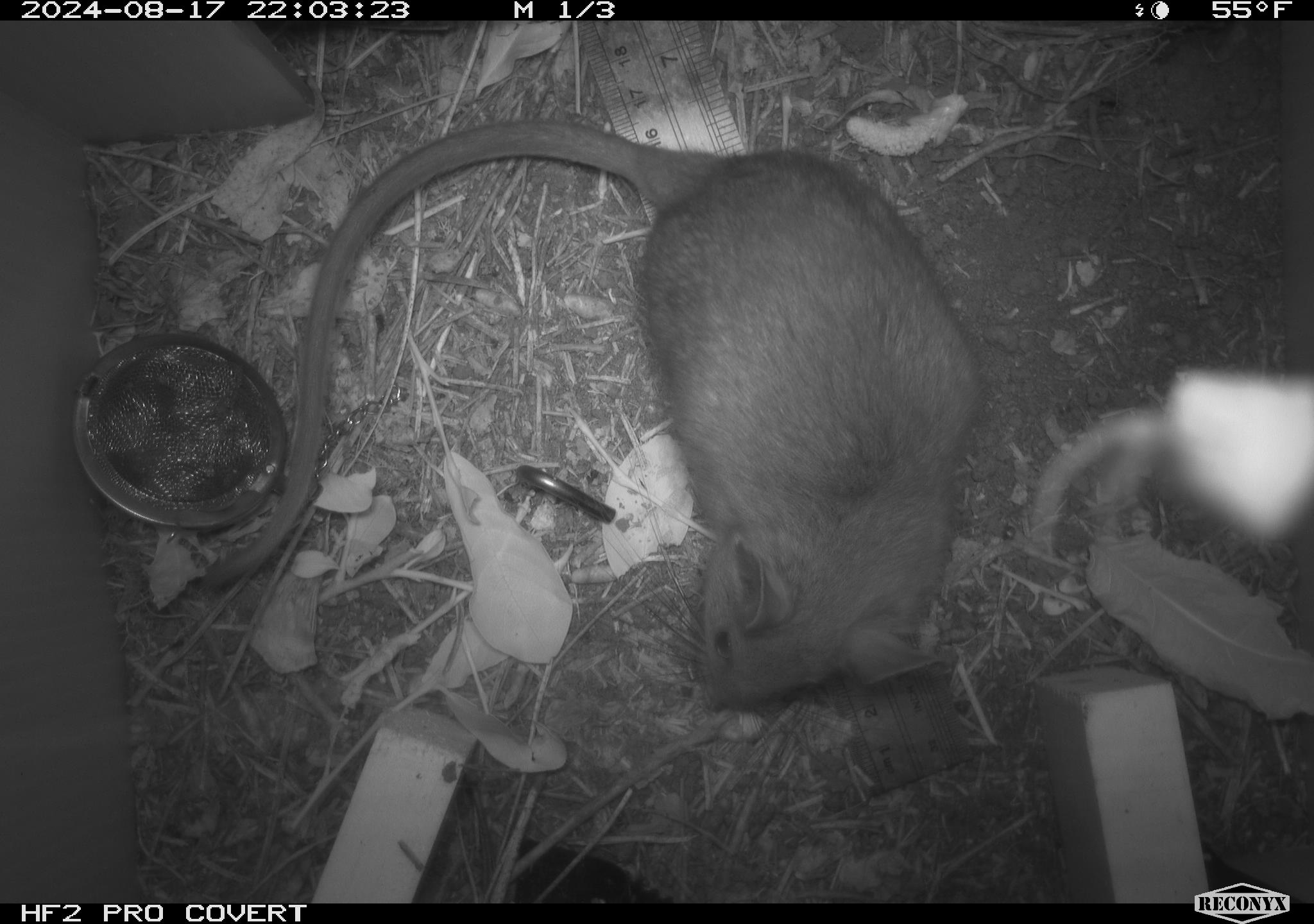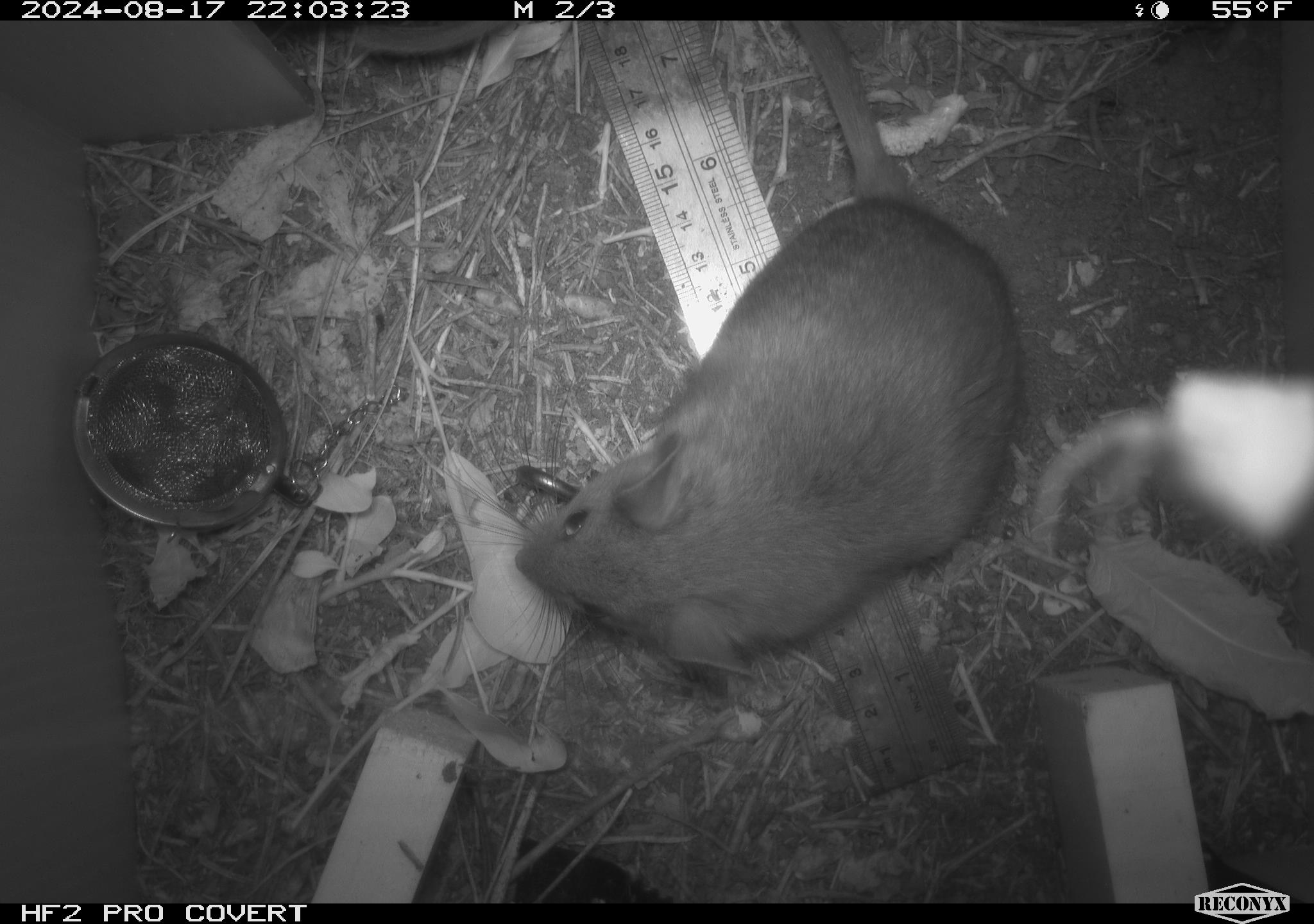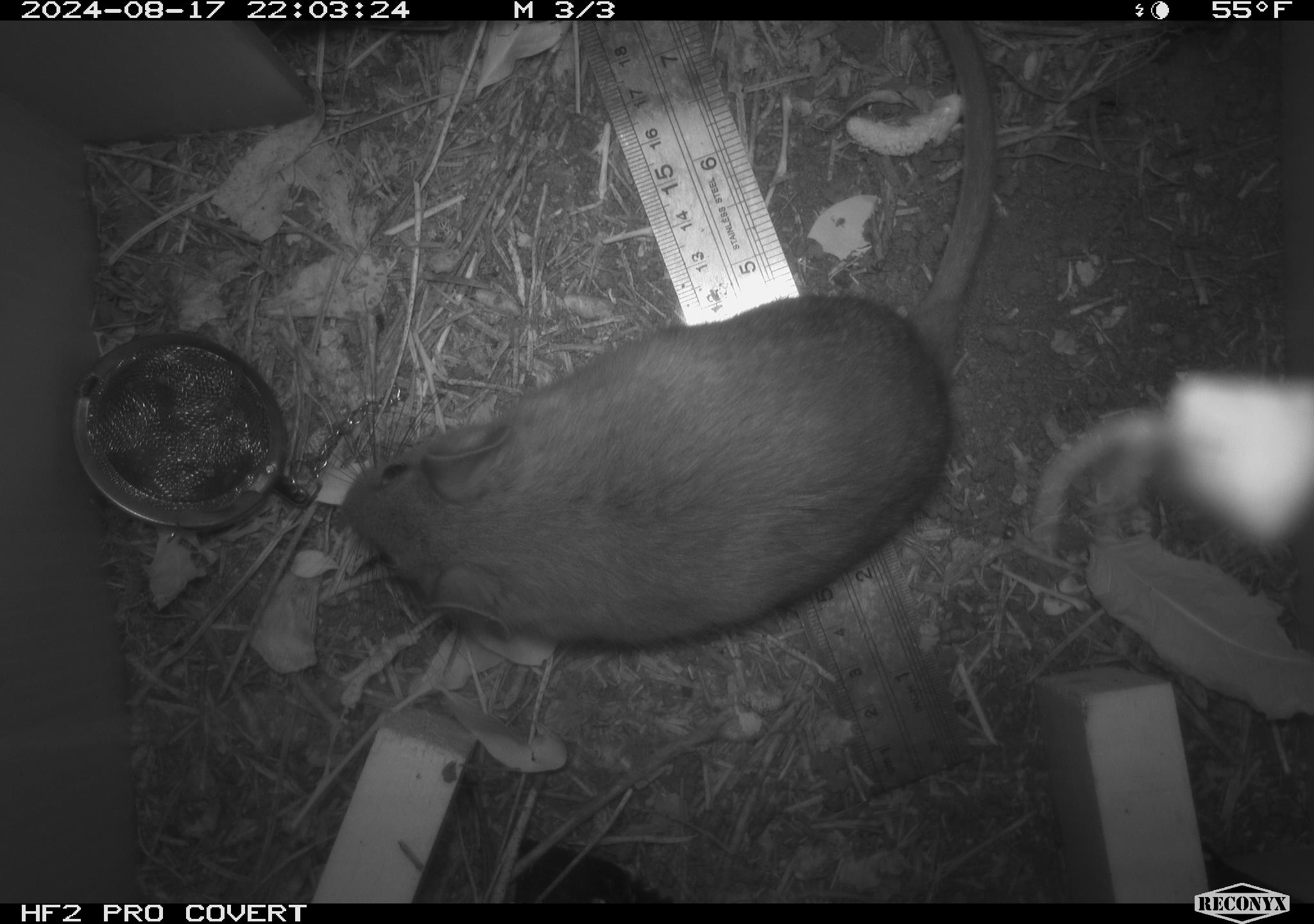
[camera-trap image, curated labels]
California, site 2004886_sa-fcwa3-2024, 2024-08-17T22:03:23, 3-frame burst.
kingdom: Animalia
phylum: Chordata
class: Mammalia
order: Rodentia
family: Cricetidae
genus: Neotoma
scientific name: Neotoma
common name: pack rat or woodrat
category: neotoma species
Neotoma species (pack rat or woodrat) (Neotoma).